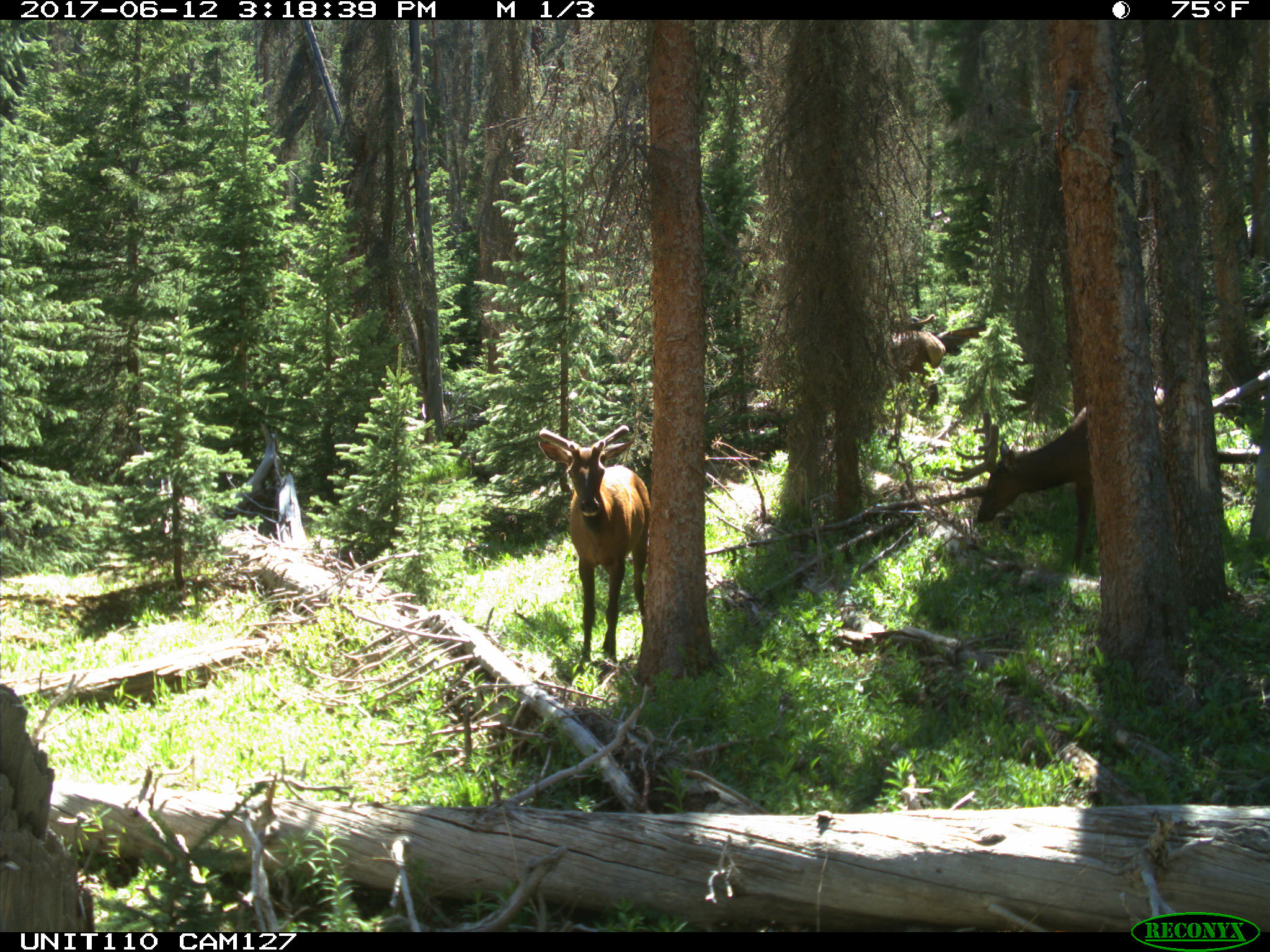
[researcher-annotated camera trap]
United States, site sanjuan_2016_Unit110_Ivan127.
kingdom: Animalia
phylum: Chordata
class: Mammalia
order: Artiodactyla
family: Cervidae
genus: Cervus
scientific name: Cervus elaphus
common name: red deer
Cervus elaphus (red deer).